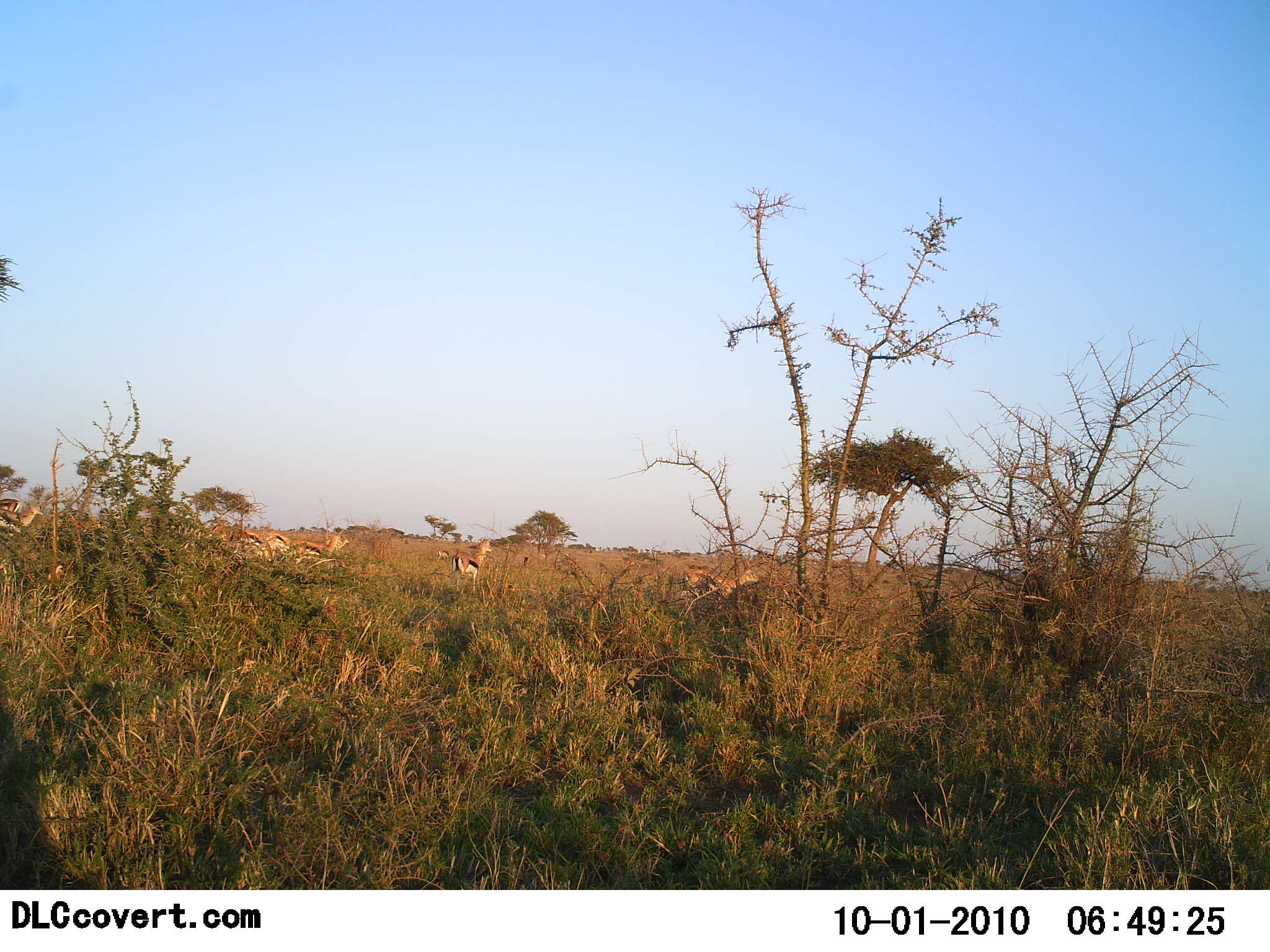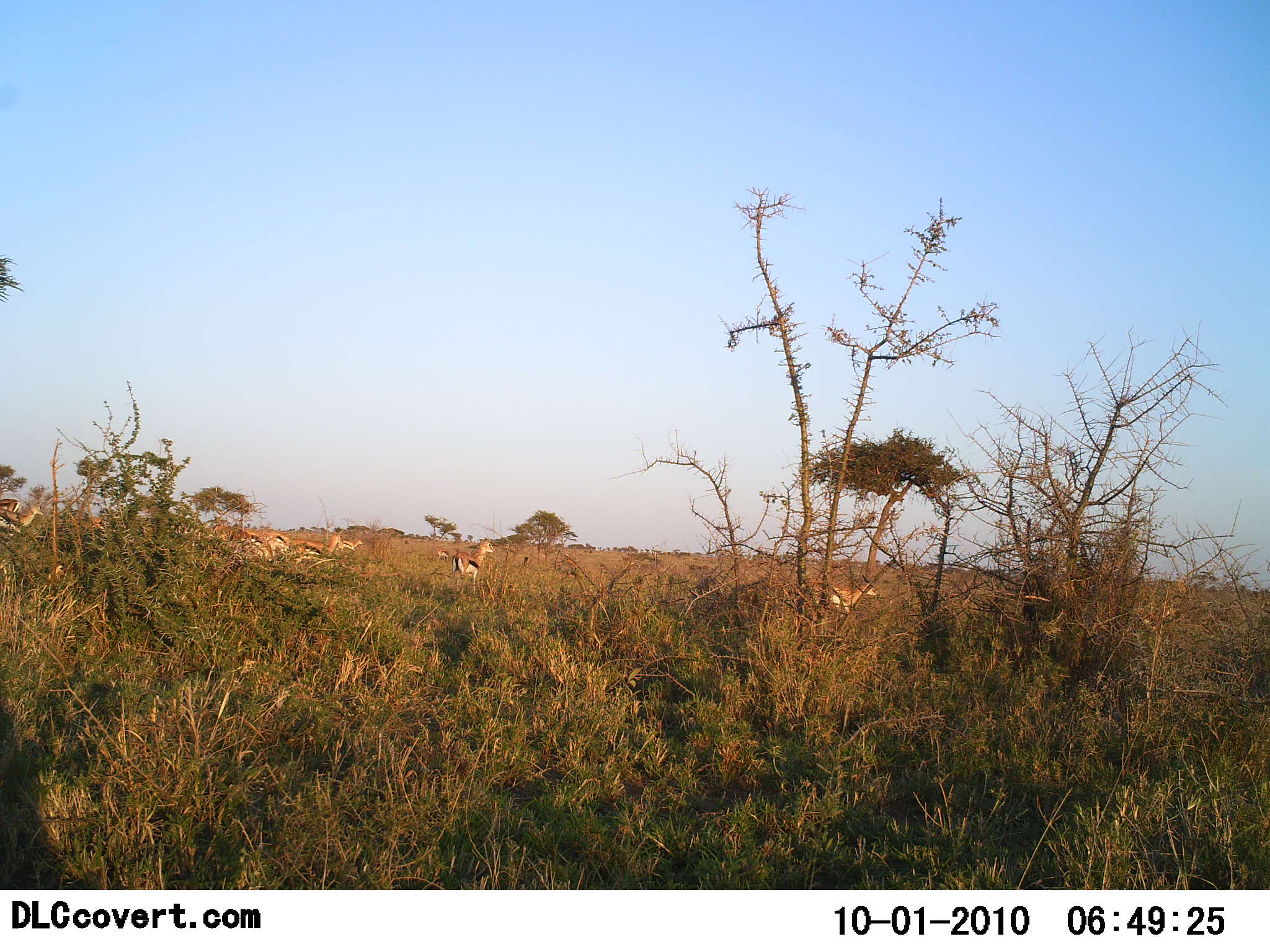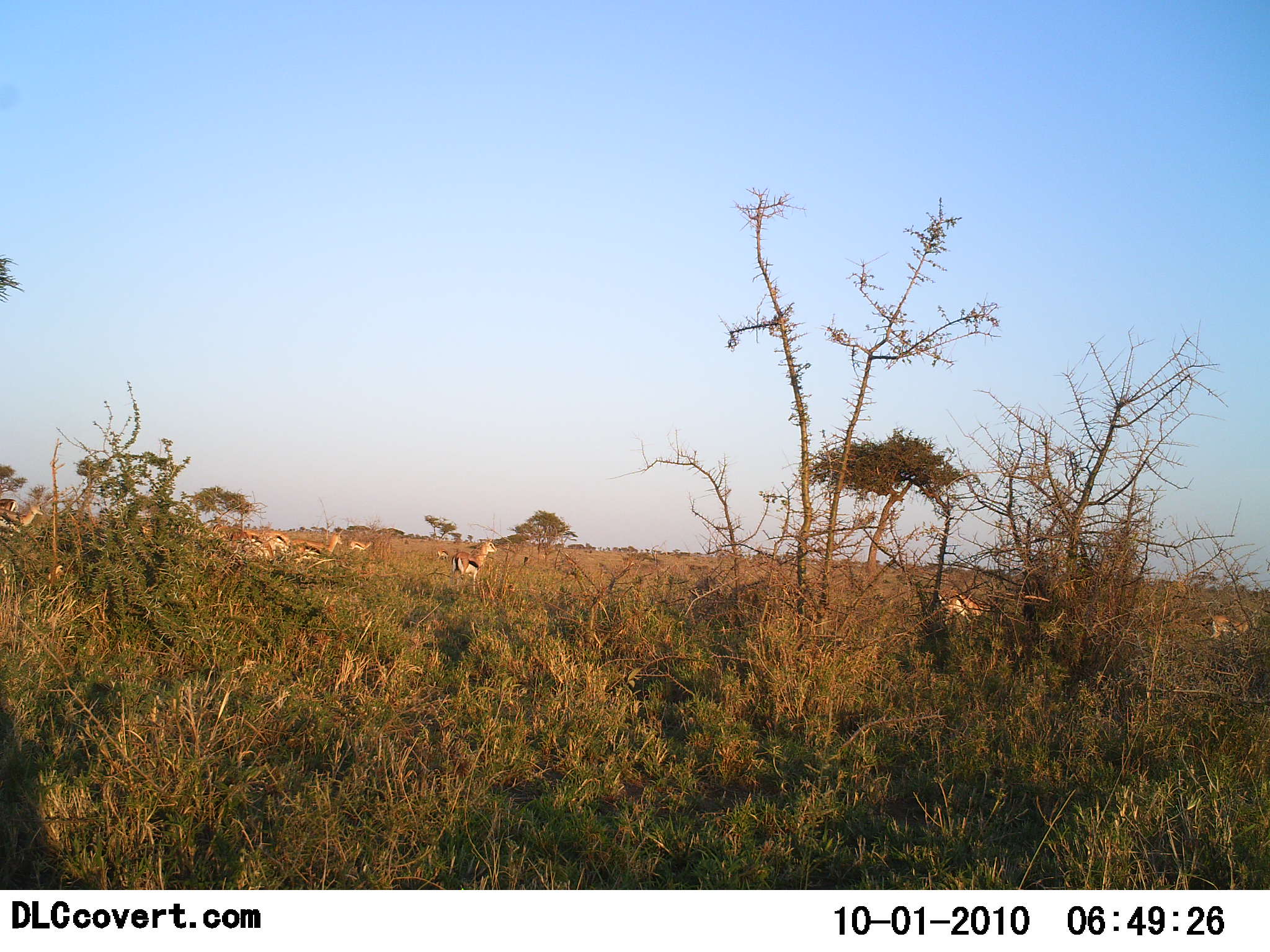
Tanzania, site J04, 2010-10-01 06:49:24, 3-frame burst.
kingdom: Animalia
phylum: Chordata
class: Mammalia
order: Artiodactyla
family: Bovidae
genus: Eudorcas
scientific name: Eudorcas thomsonii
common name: thomson's gazelle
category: gazellethomsons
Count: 11-50.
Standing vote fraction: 67%.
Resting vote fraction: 6%.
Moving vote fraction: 89%.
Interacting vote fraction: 0%.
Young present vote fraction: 0%.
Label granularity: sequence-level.